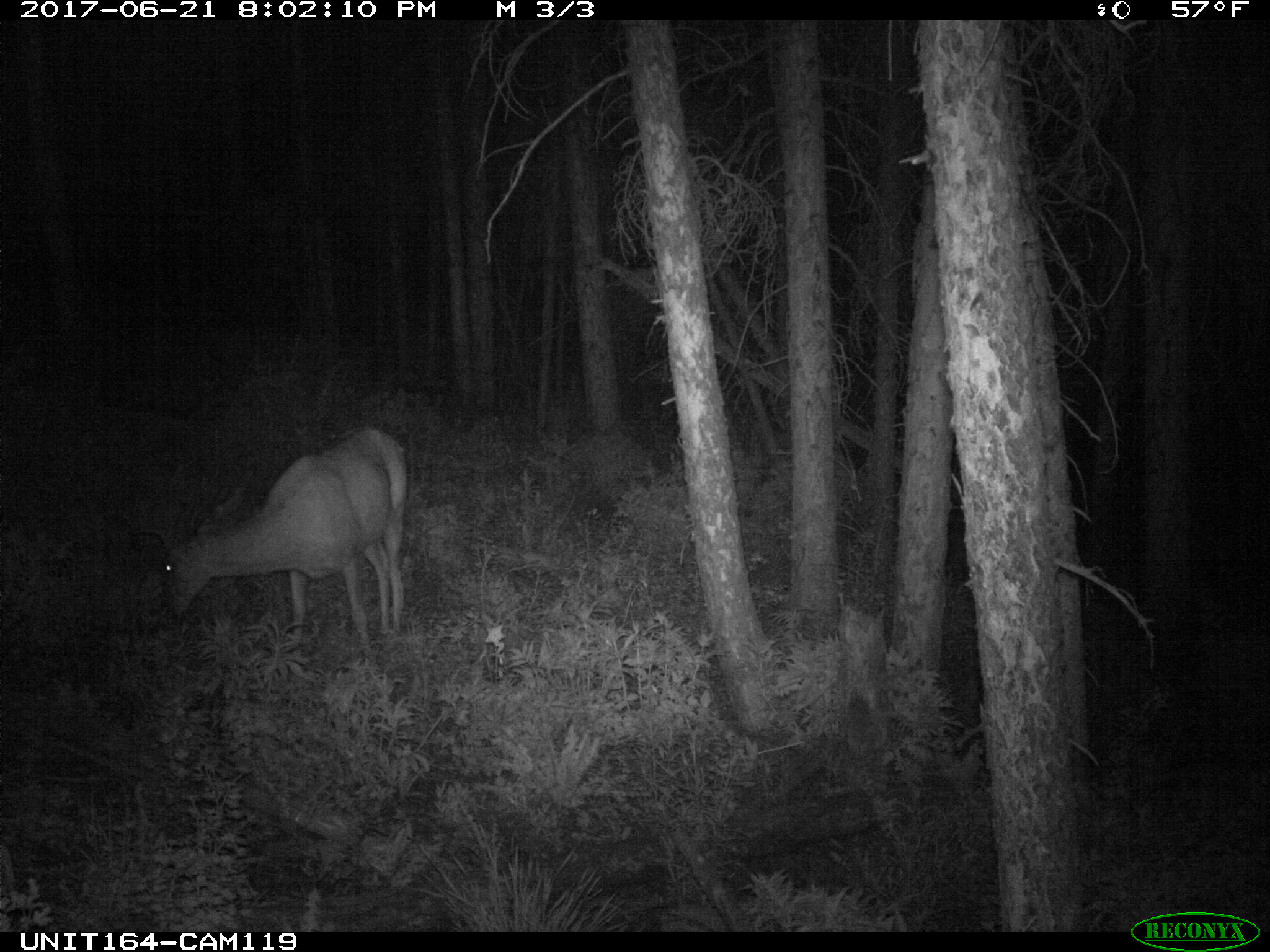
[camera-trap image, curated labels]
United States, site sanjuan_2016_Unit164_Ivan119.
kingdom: Animalia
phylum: Chordata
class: Mammalia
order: Artiodactyla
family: Cervidae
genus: Odocoileus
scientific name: Odocoileus hemionus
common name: mule deer